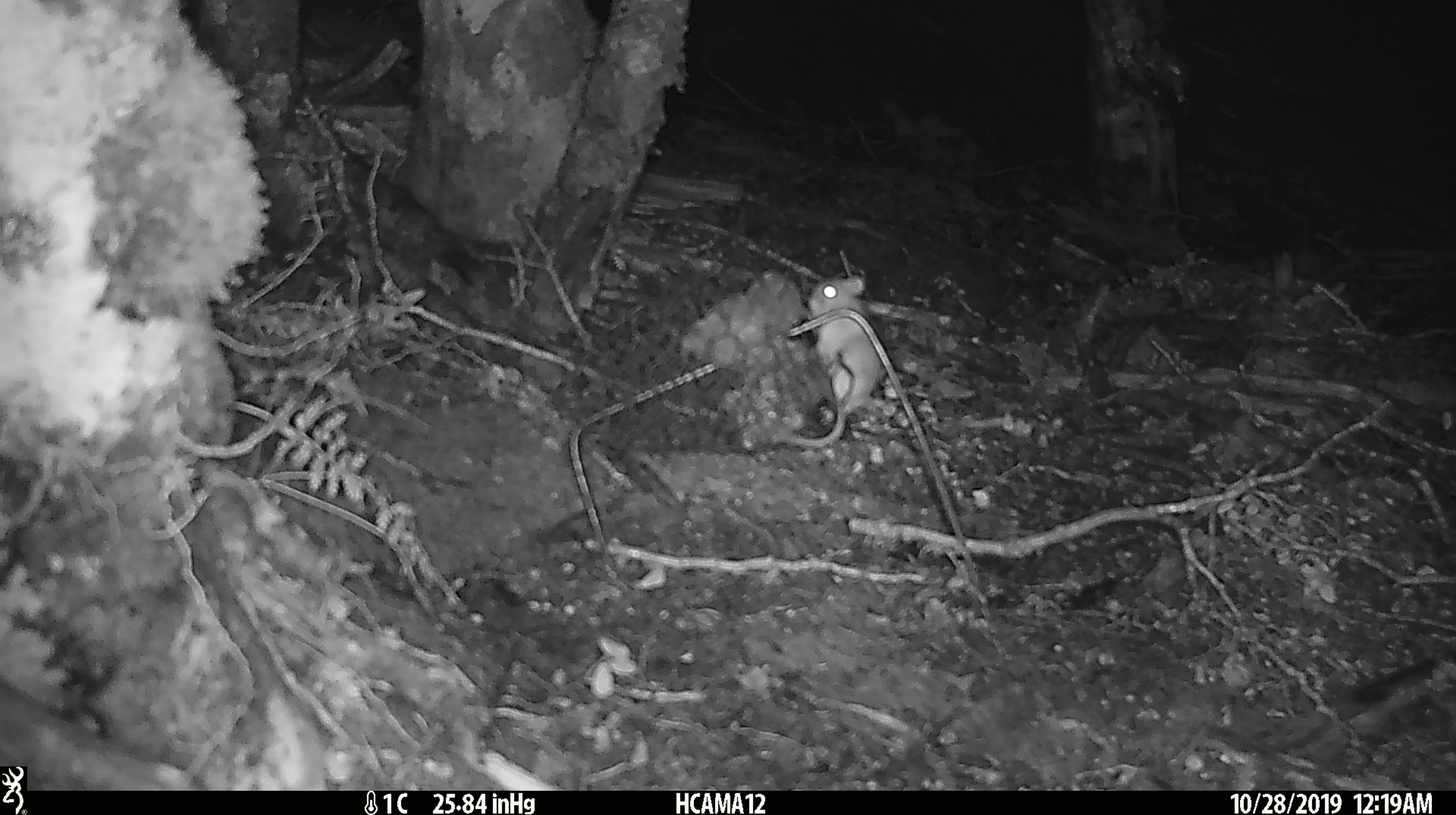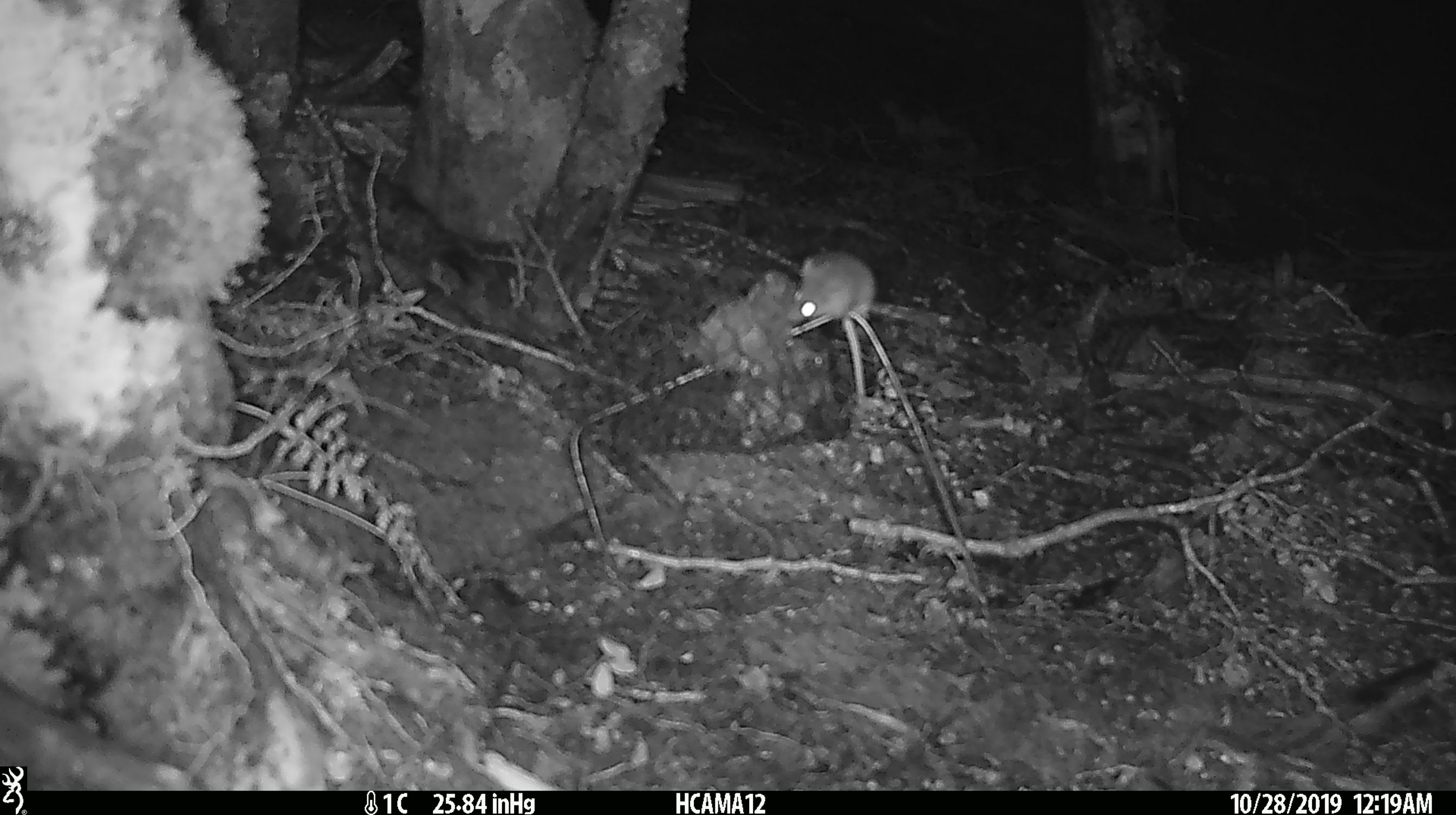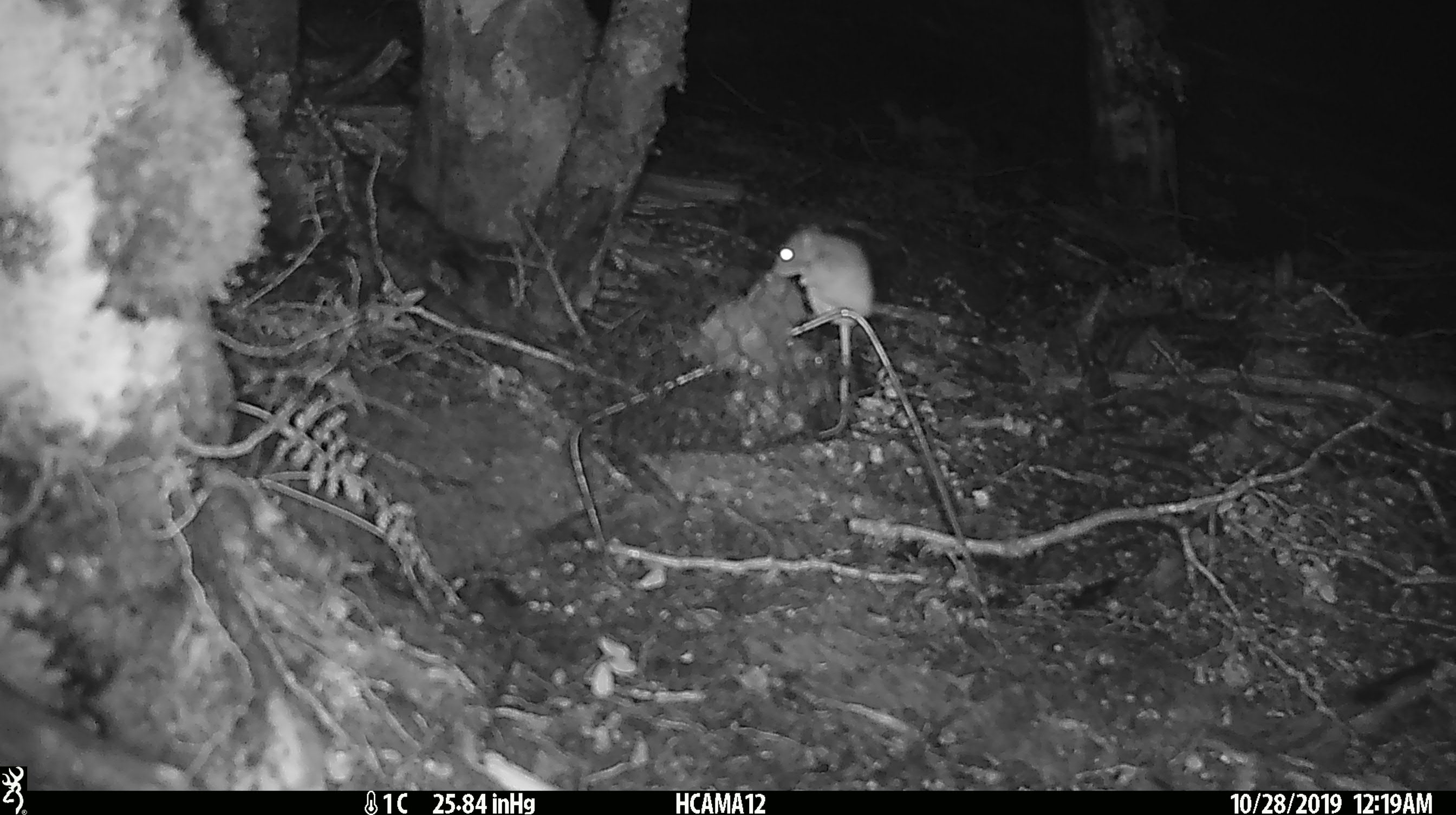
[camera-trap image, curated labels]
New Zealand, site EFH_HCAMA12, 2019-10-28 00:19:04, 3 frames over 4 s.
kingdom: Animalia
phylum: Chordata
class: Mammalia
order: Rodentia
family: Muridae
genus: Mus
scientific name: Mus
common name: mouse